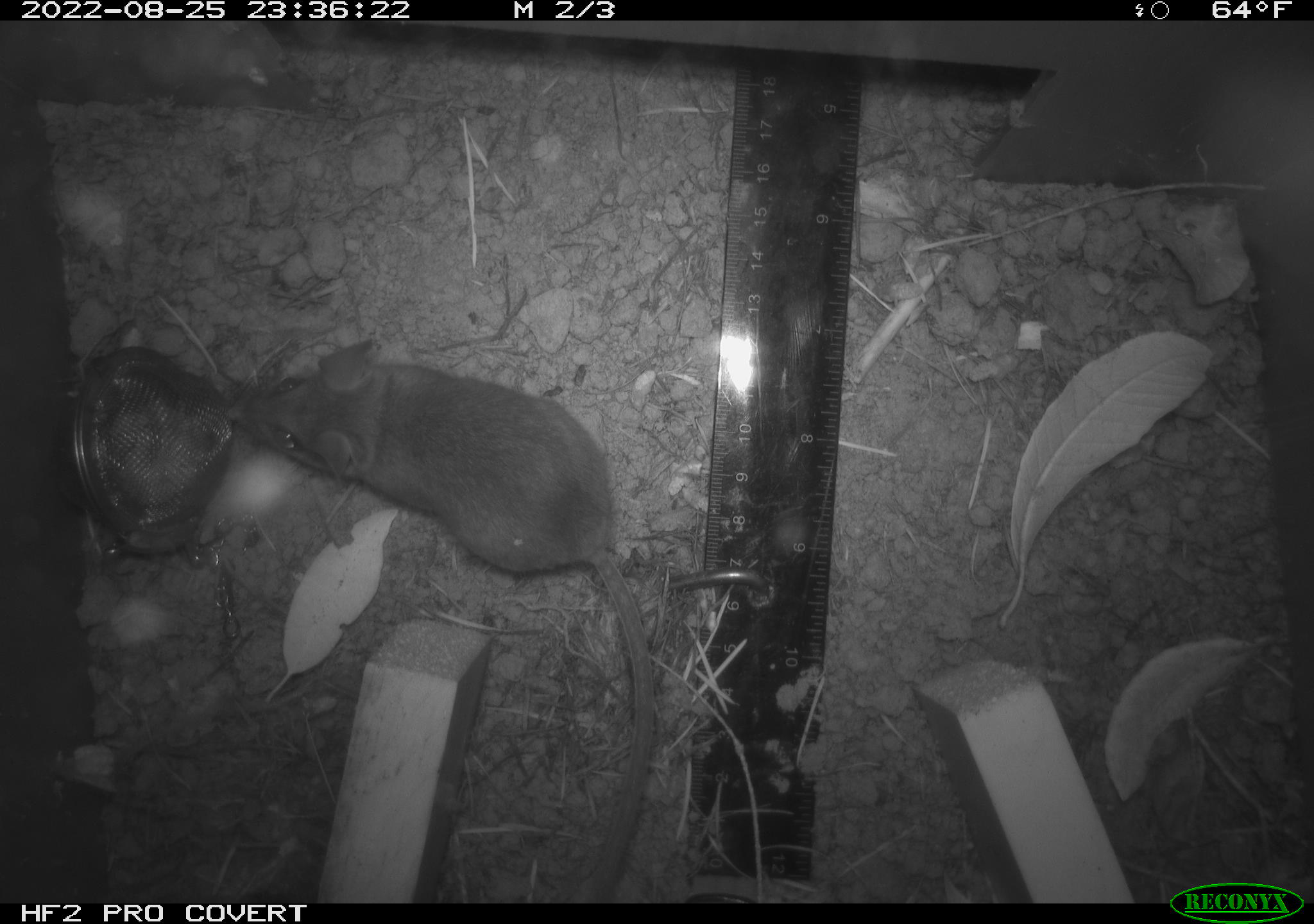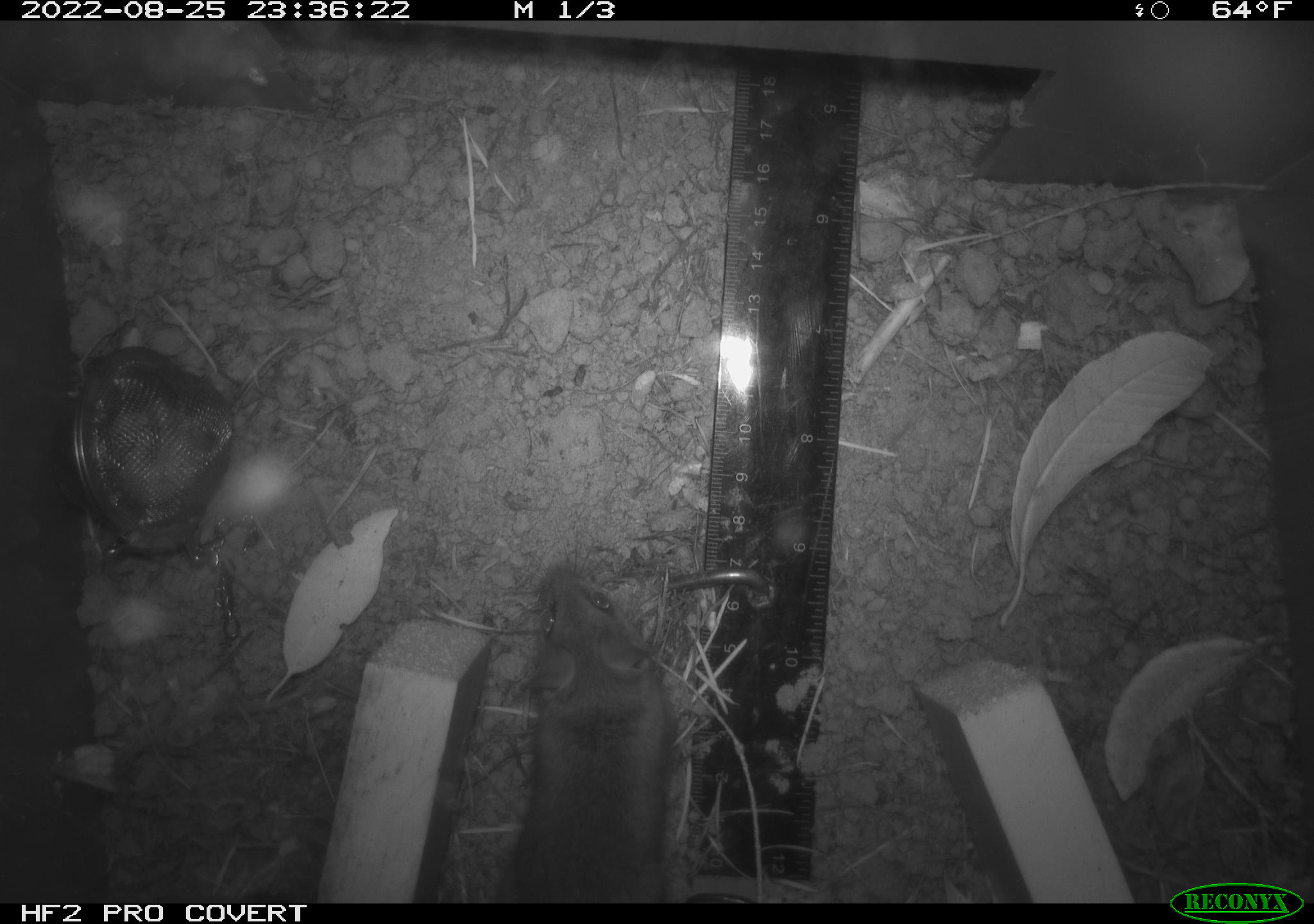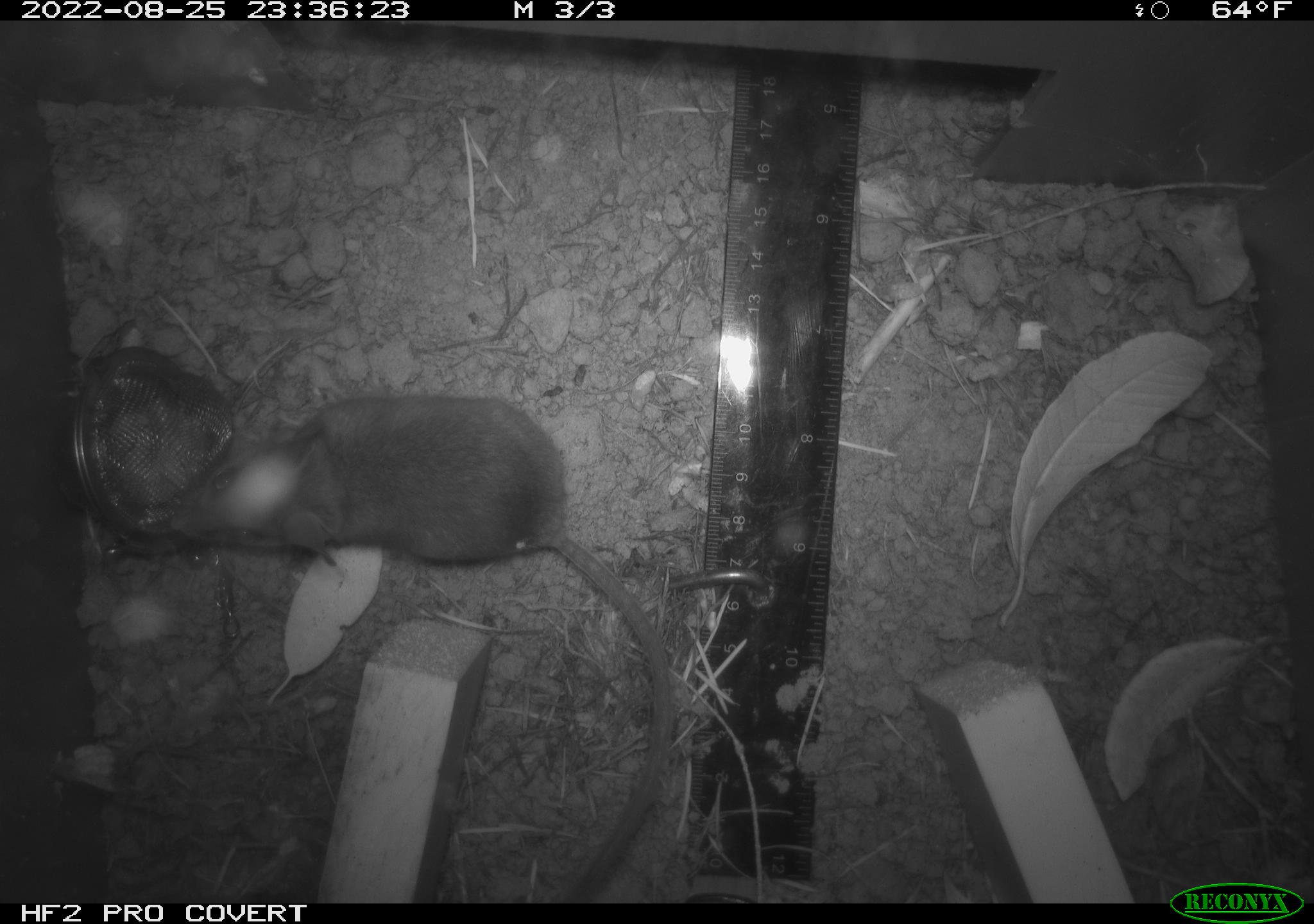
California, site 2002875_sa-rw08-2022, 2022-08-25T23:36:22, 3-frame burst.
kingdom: Animalia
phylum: Chordata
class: Mammalia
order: Rodentia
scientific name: Rodentia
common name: mouse species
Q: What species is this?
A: Mouse species (Rodentia).